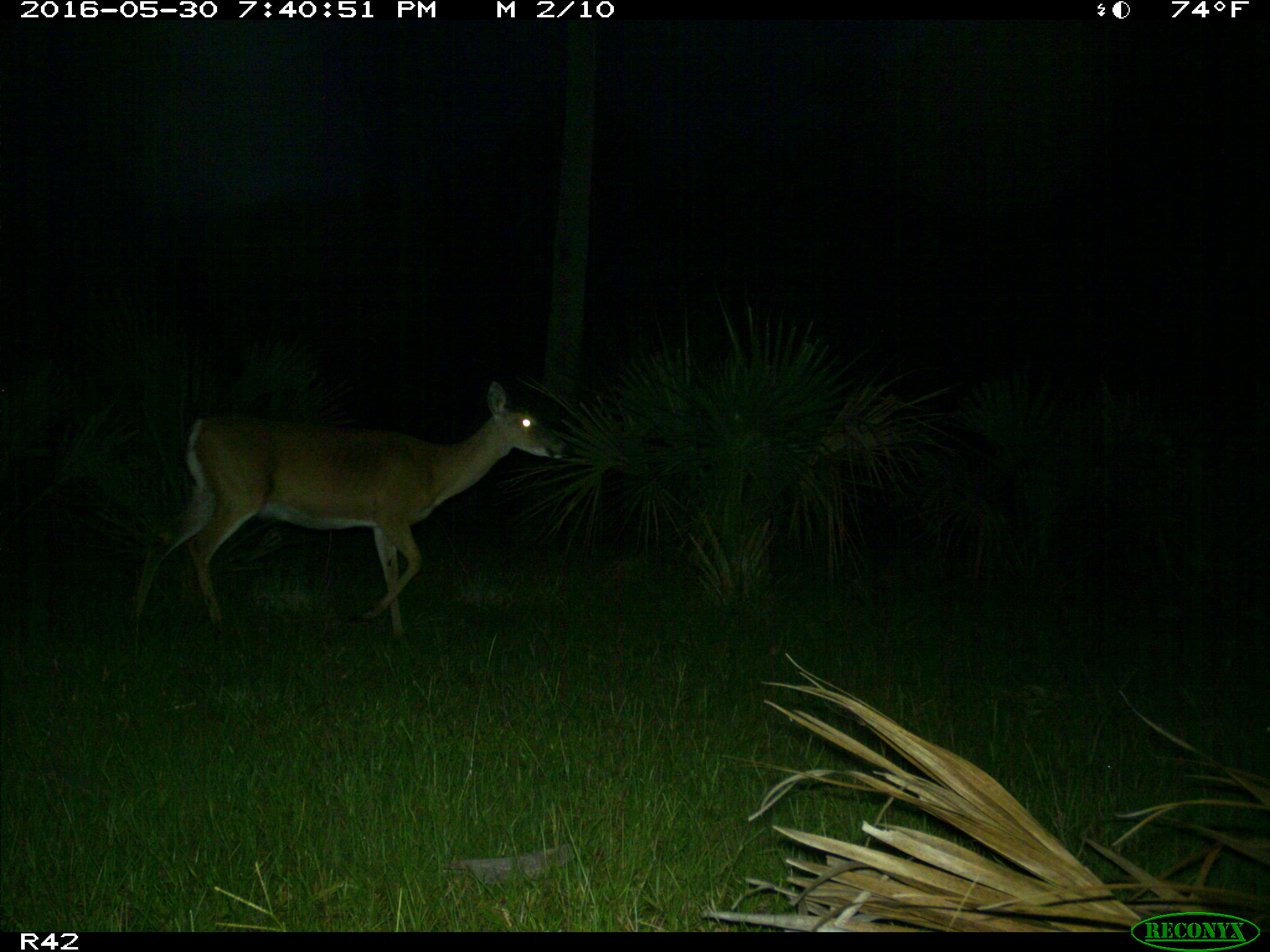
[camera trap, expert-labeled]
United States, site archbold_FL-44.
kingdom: Animalia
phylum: Chordata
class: Mammalia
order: Artiodactyla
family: Cervidae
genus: Odocoileus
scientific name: Odocoileus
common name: deer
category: unidentified deer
Unidentified deer (deer) (Odocoileus).